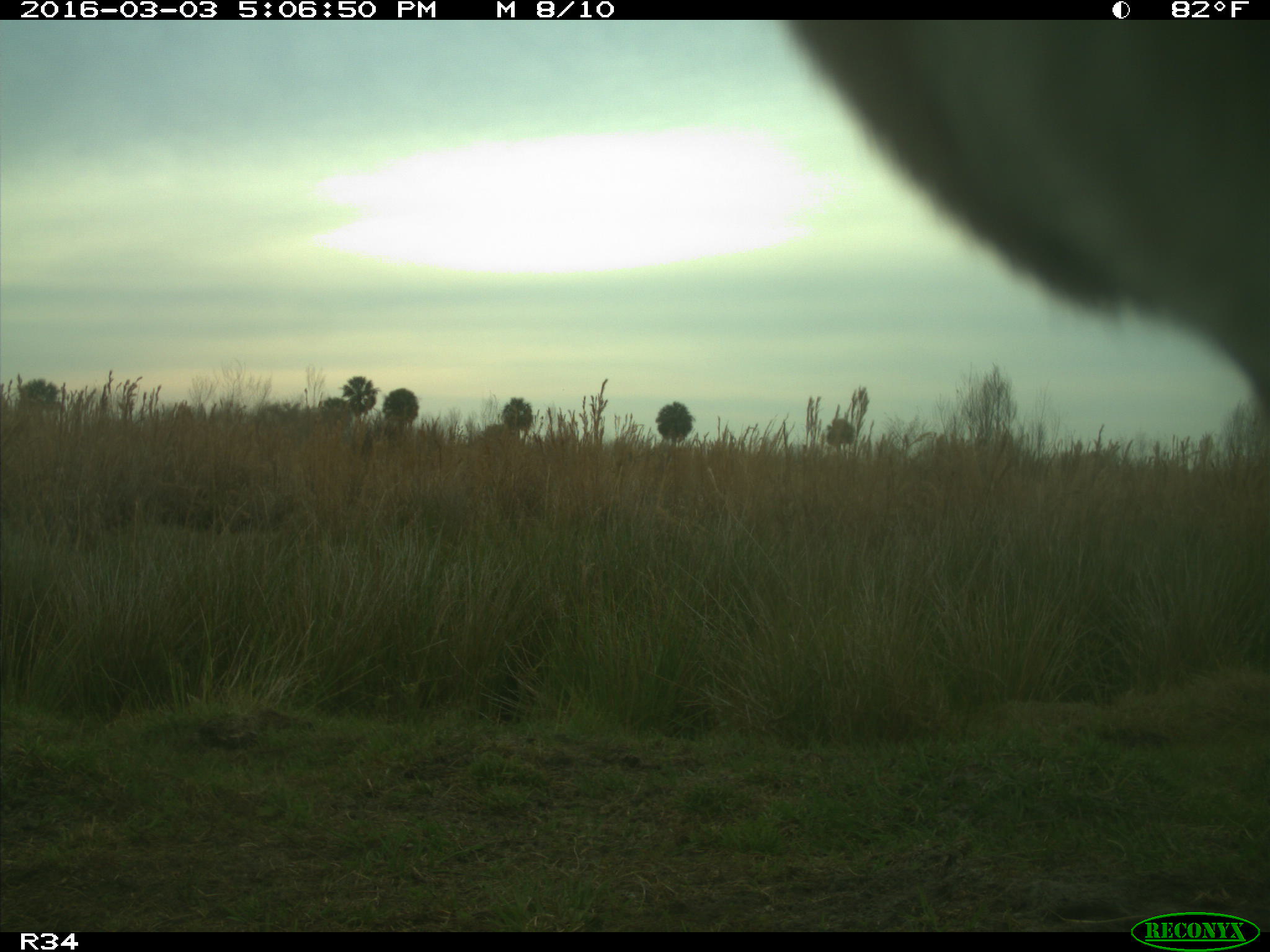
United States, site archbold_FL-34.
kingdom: Animalia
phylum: Chordata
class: Mammalia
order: Artiodactyla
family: Bovidae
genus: Bos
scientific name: Bos taurus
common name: domestic cow